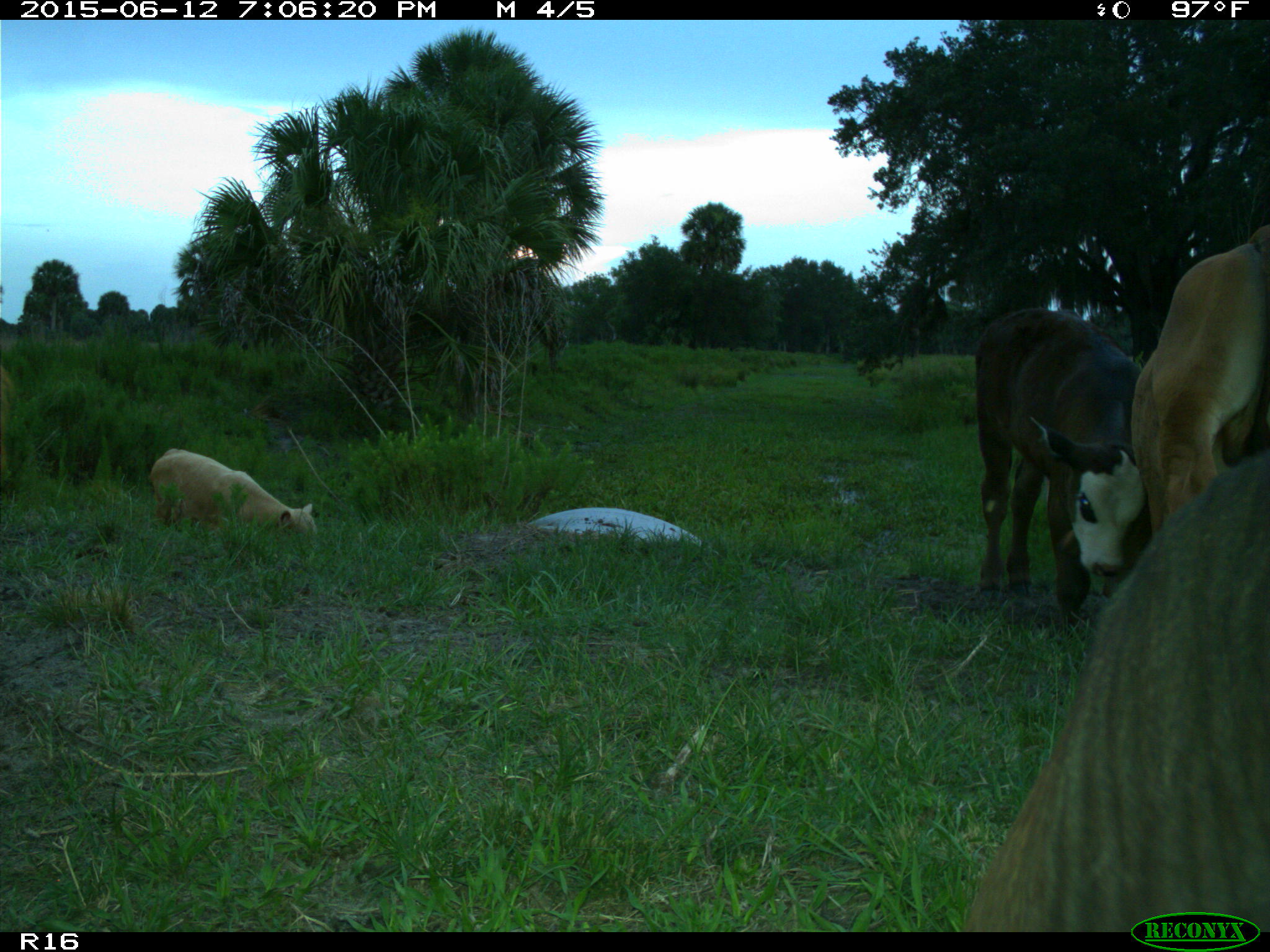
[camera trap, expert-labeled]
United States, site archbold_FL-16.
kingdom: Animalia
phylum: Chordata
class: Mammalia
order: Artiodactyla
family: Bovidae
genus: Bos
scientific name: Bos taurus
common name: domestic cow